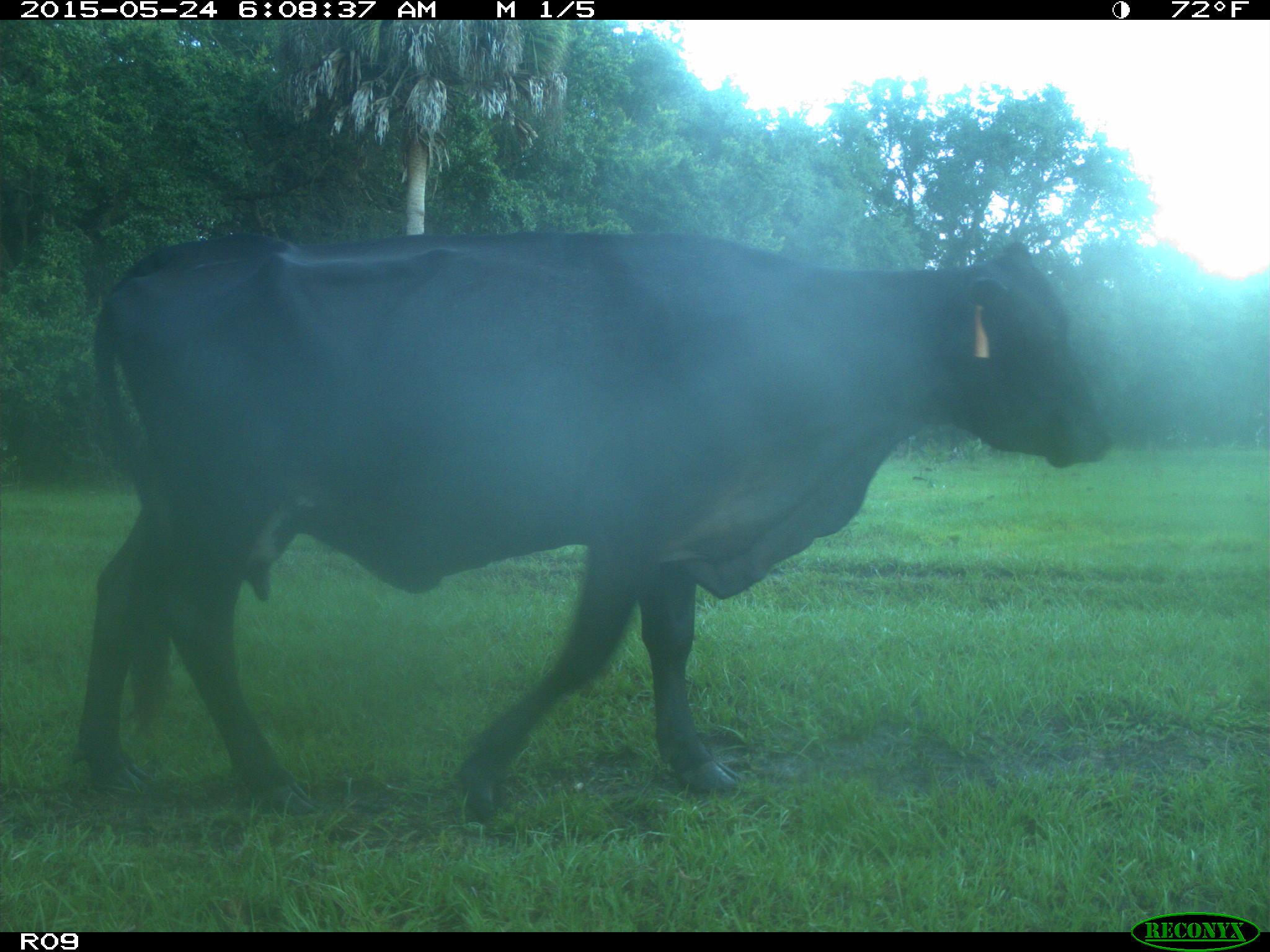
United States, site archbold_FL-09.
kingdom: Animalia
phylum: Chordata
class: Mammalia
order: Artiodactyla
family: Bovidae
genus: Bos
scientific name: Bos taurus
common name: domestic cow